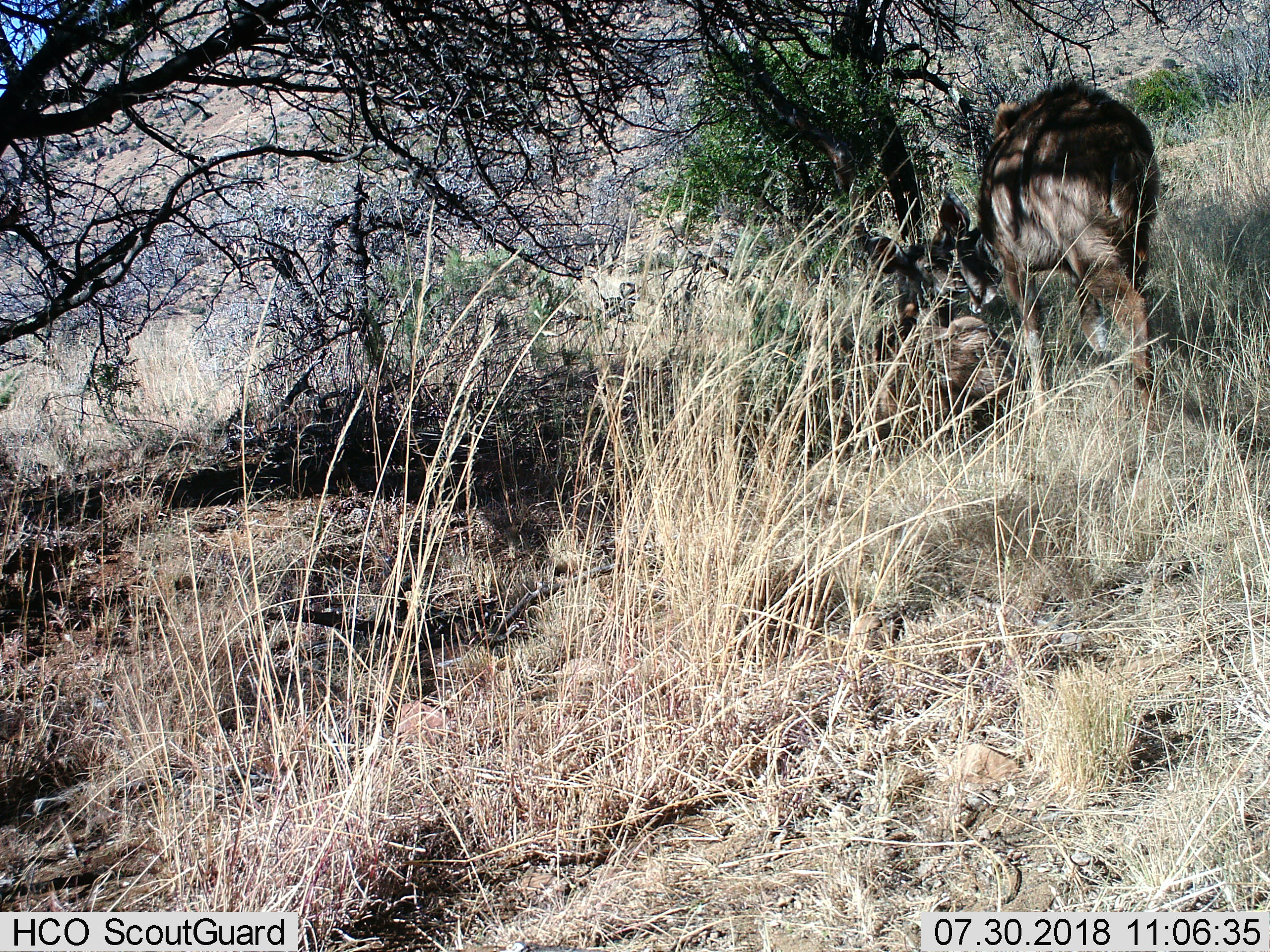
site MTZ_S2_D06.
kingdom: Animalia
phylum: Chordata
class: Mammalia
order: Artiodactyla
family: Bovidae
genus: Tragelaphus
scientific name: Tragelaphus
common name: kudu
Kudu (Tragelaphus), count 2. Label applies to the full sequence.